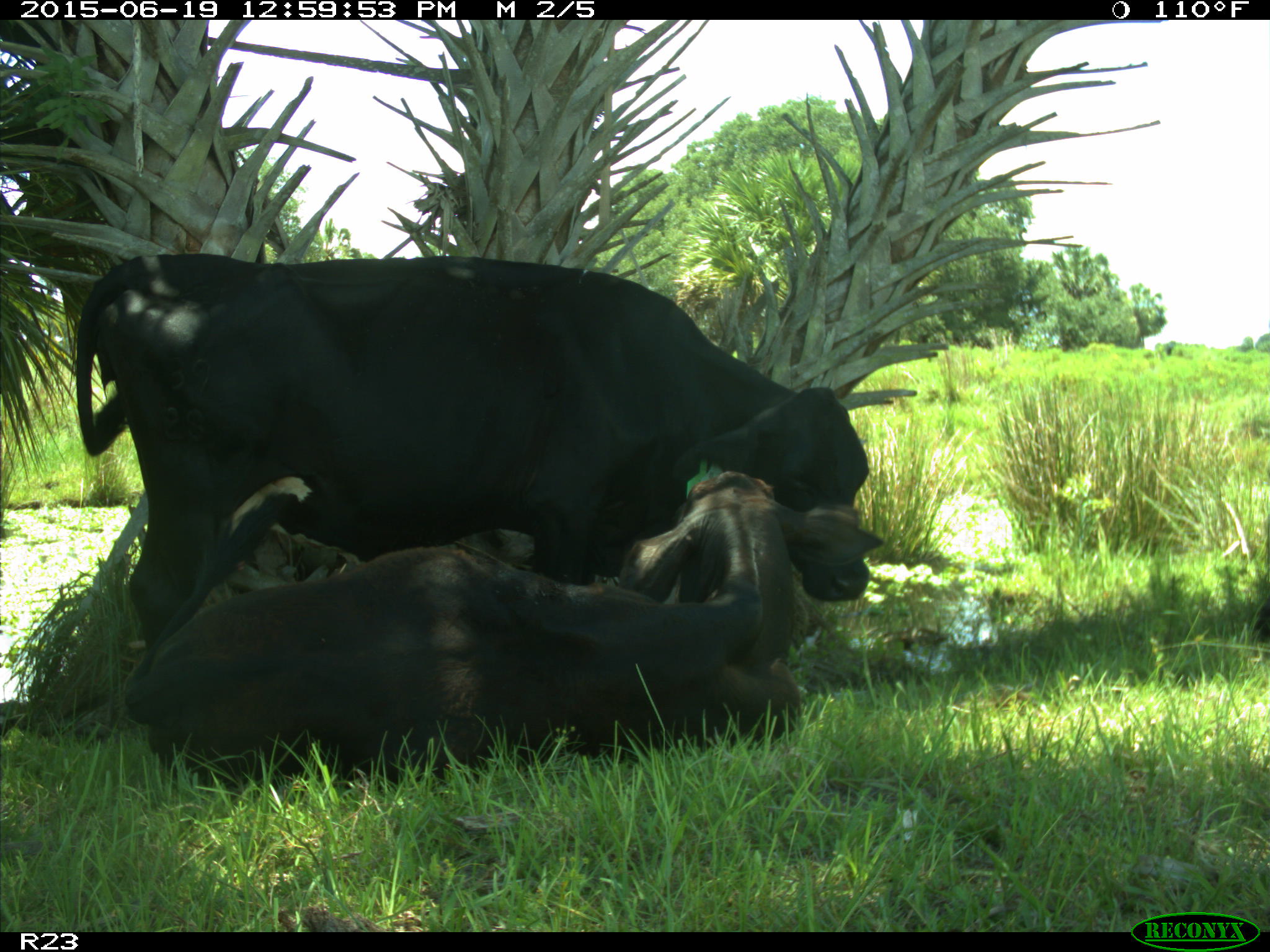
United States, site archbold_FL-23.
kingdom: Animalia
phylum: Chordata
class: Mammalia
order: Artiodactyla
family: Suidae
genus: Sus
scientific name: Sus scrofa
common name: wild boar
Sus scrofa (wild boar).